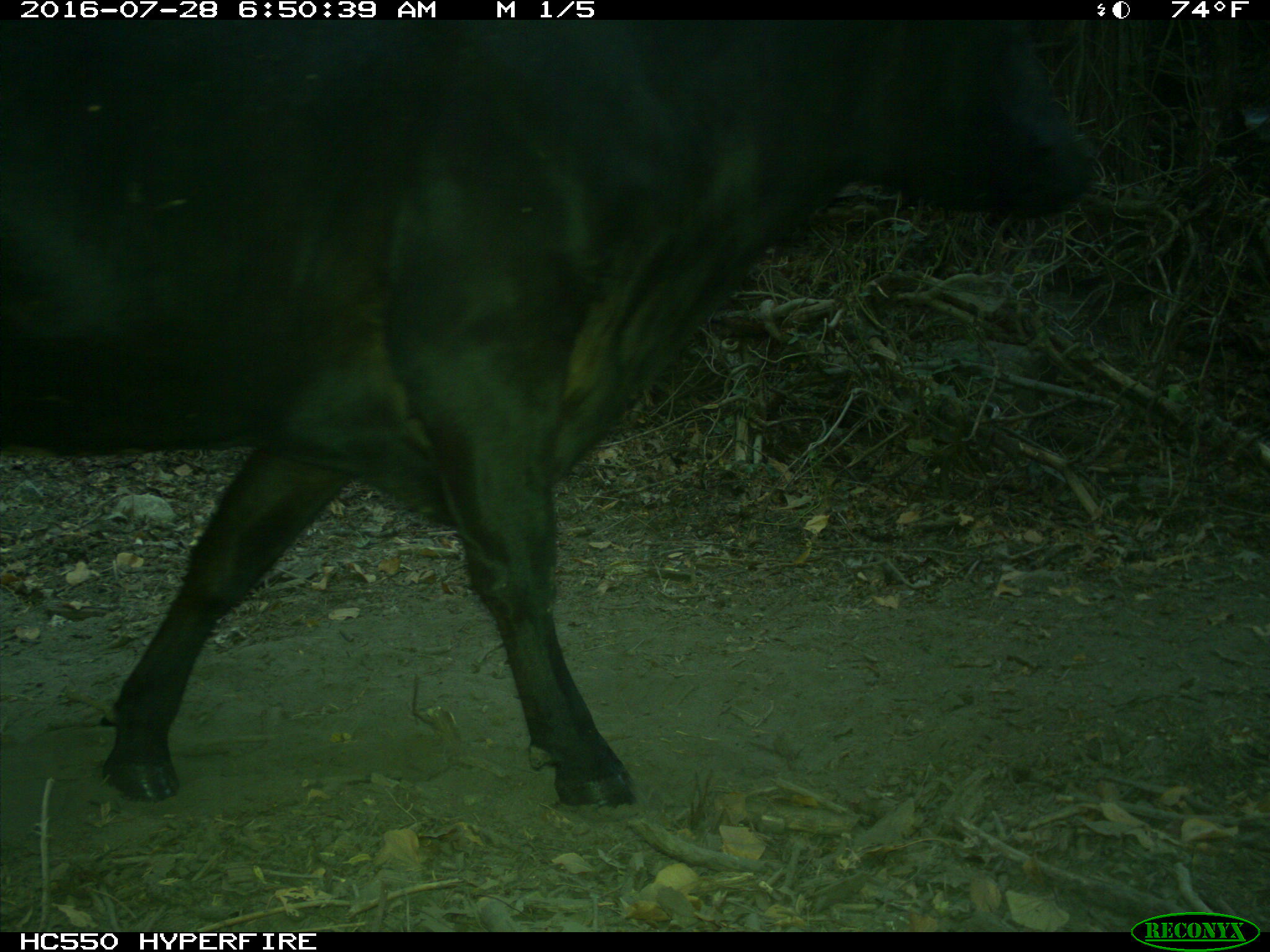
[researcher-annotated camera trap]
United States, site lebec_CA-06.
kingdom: Animalia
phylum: Chordata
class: Mammalia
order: Artiodactyla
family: Bovidae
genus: Bos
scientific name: Bos taurus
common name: domestic cow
Bos taurus (domestic cow).